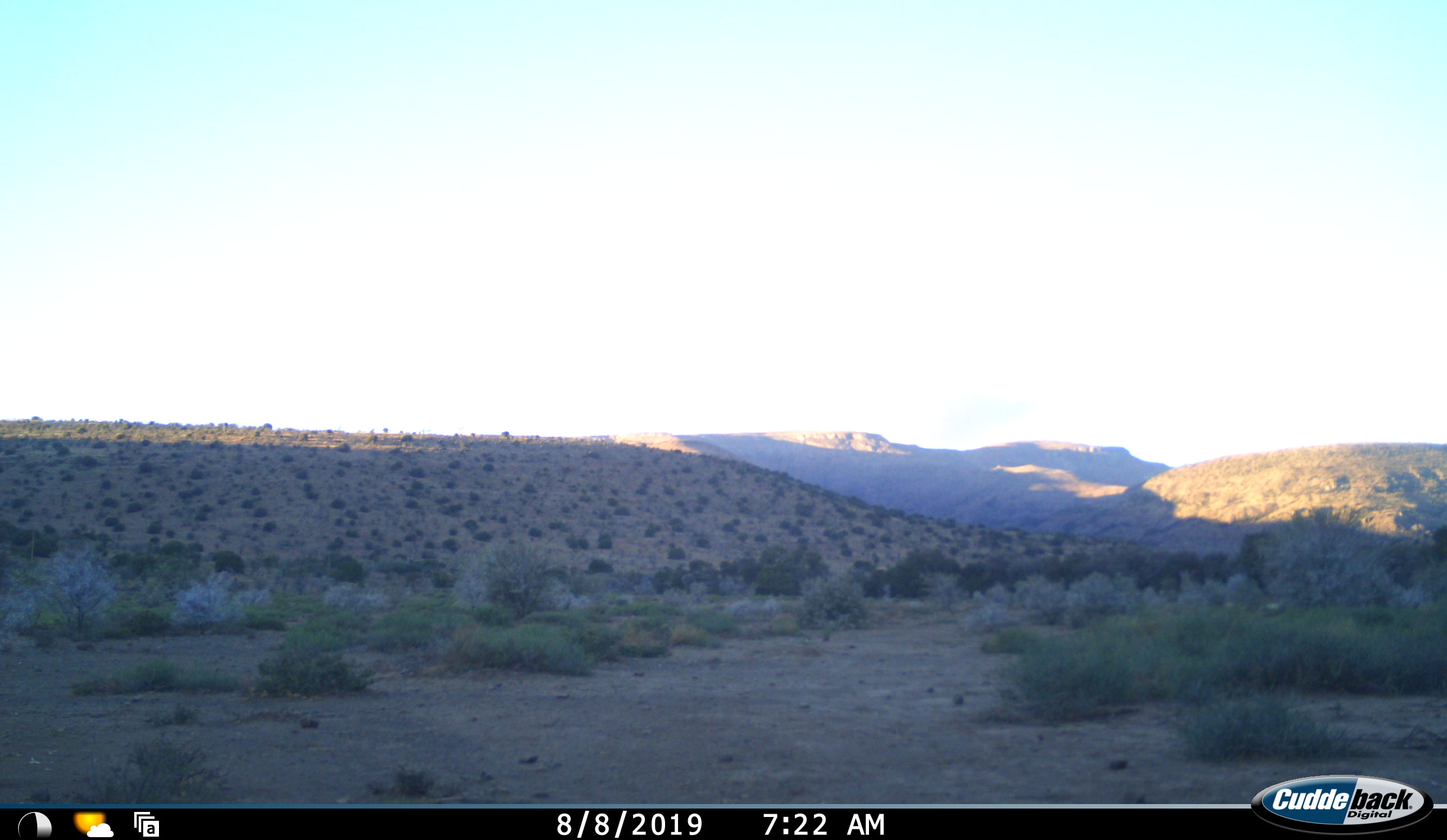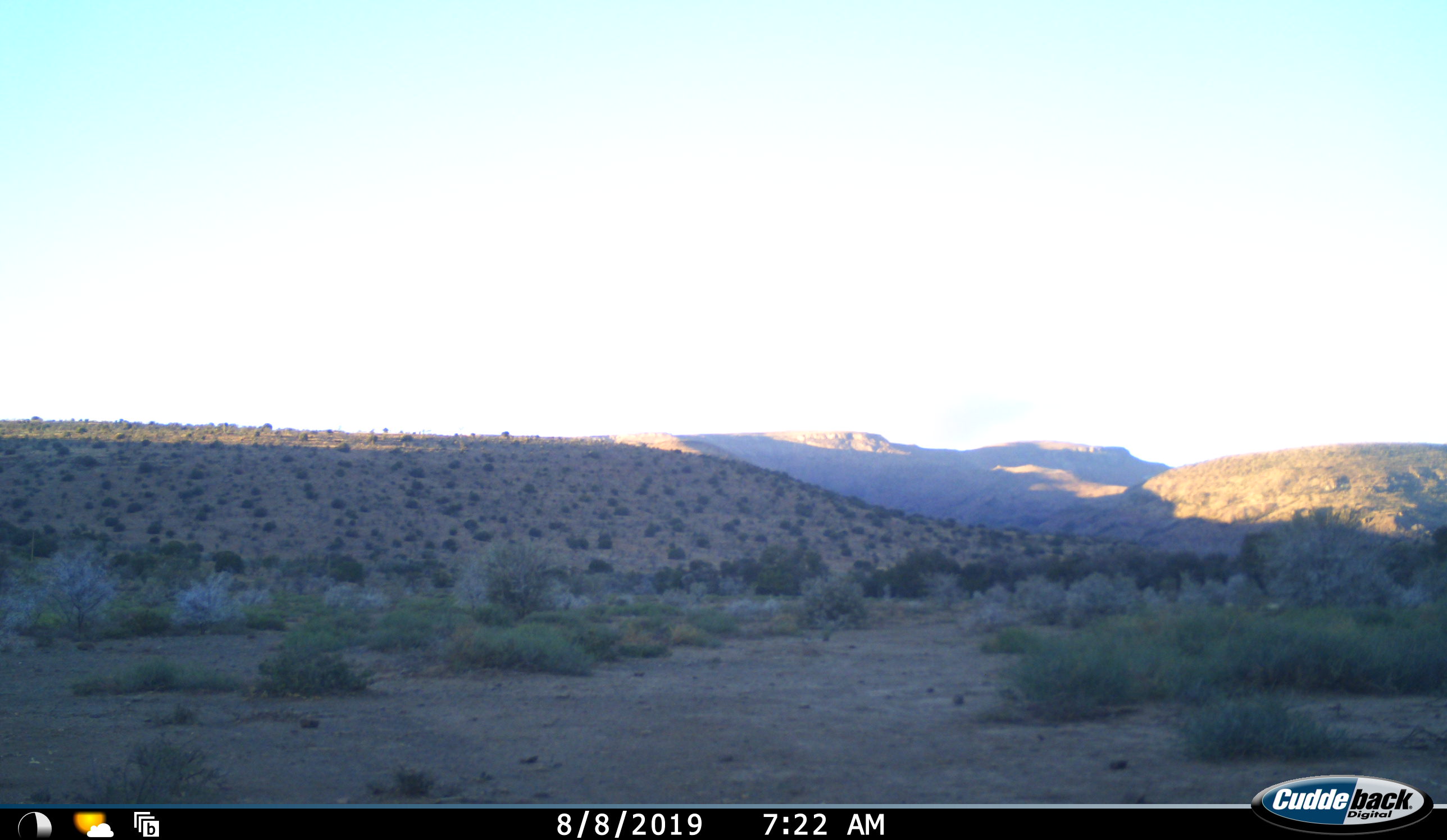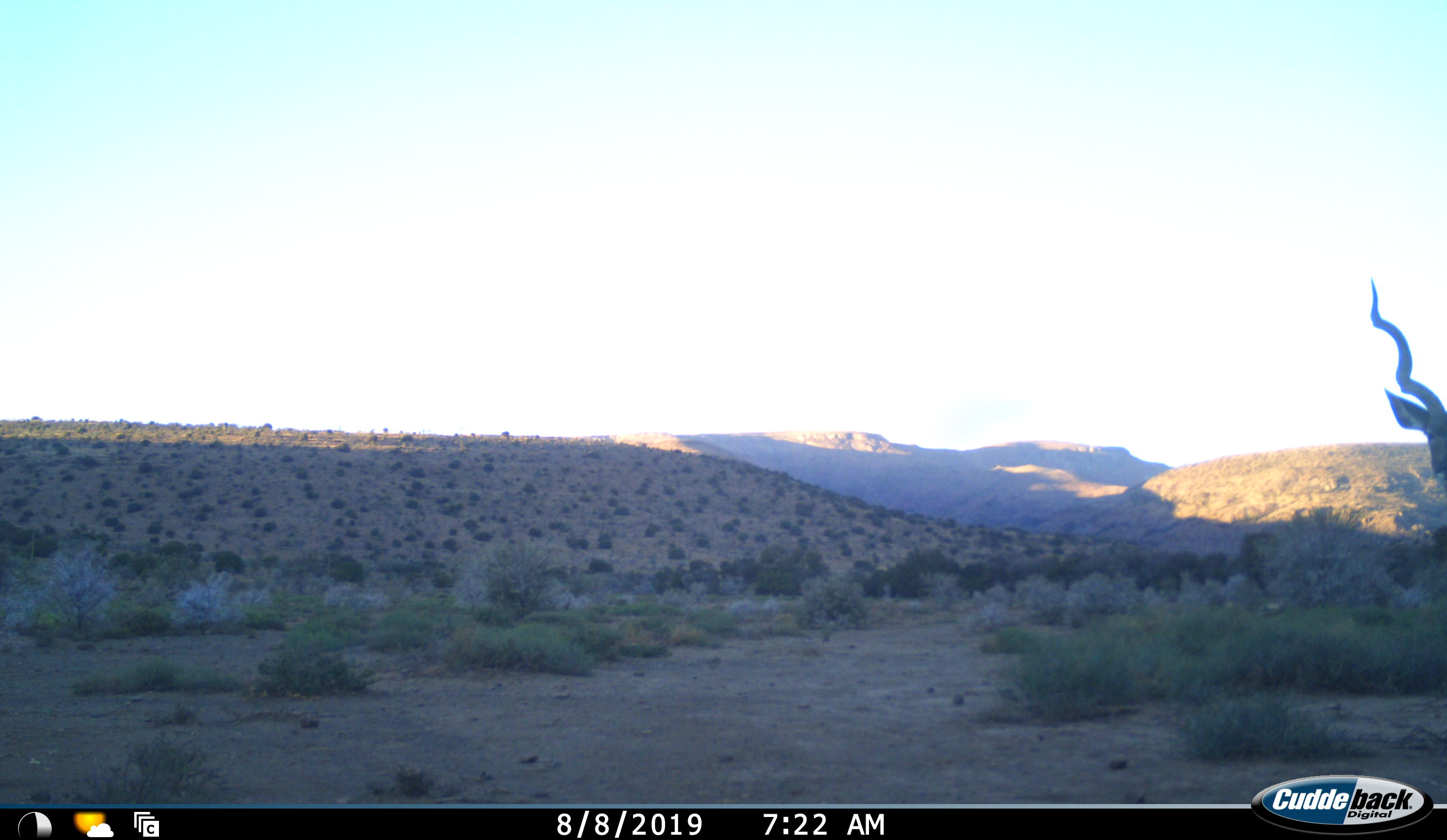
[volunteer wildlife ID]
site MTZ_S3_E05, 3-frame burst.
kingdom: Animalia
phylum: Chordata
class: Mammalia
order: Artiodactyla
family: Bovidae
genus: Tragelaphus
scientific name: Tragelaphus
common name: kudu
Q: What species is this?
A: Kudu (Tragelaphus).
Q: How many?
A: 1.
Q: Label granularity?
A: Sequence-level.